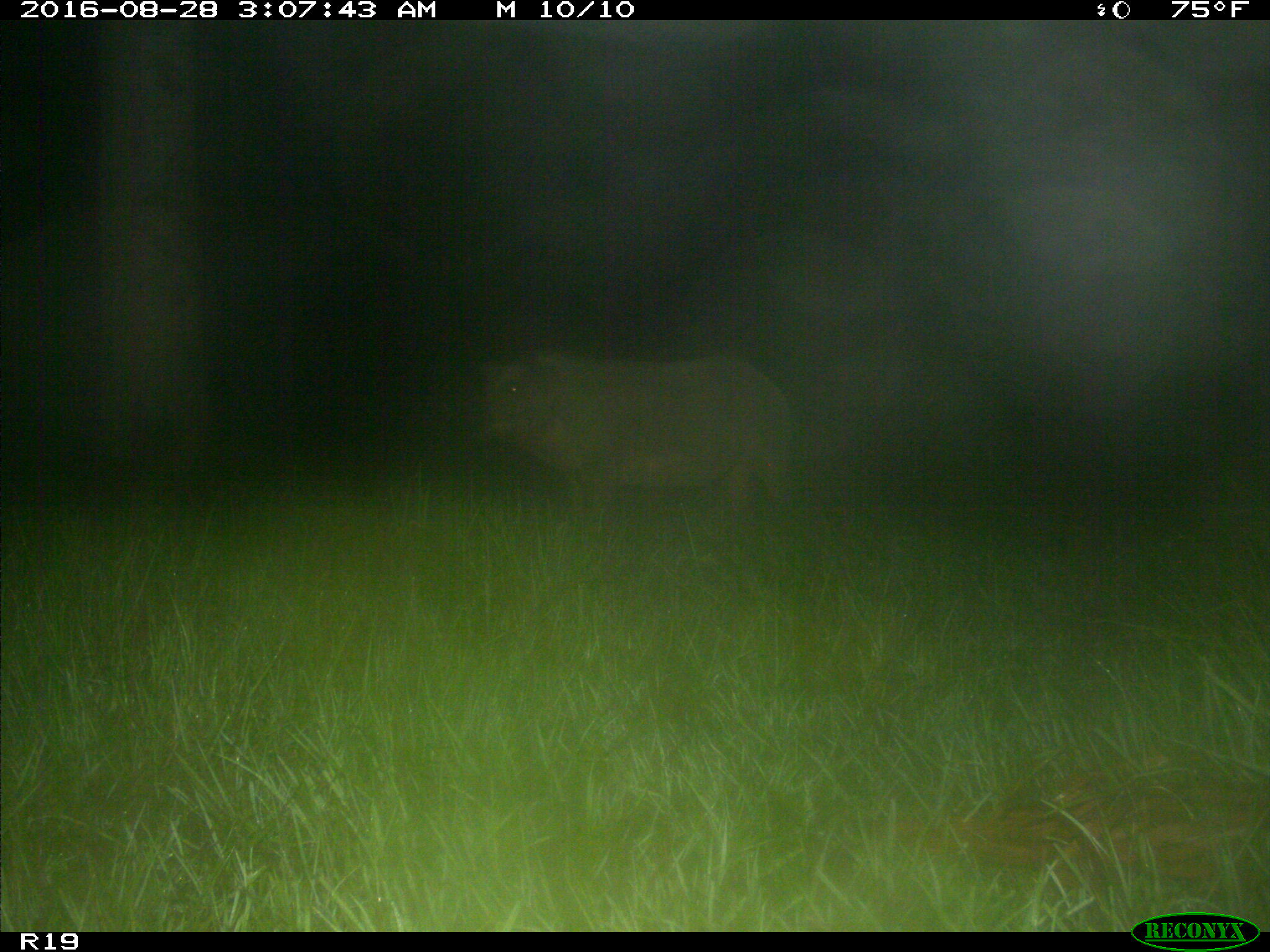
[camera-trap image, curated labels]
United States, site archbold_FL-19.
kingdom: Animalia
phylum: Chordata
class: Mammalia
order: Artiodactyla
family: Suidae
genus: Sus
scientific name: Sus scrofa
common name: wild boar